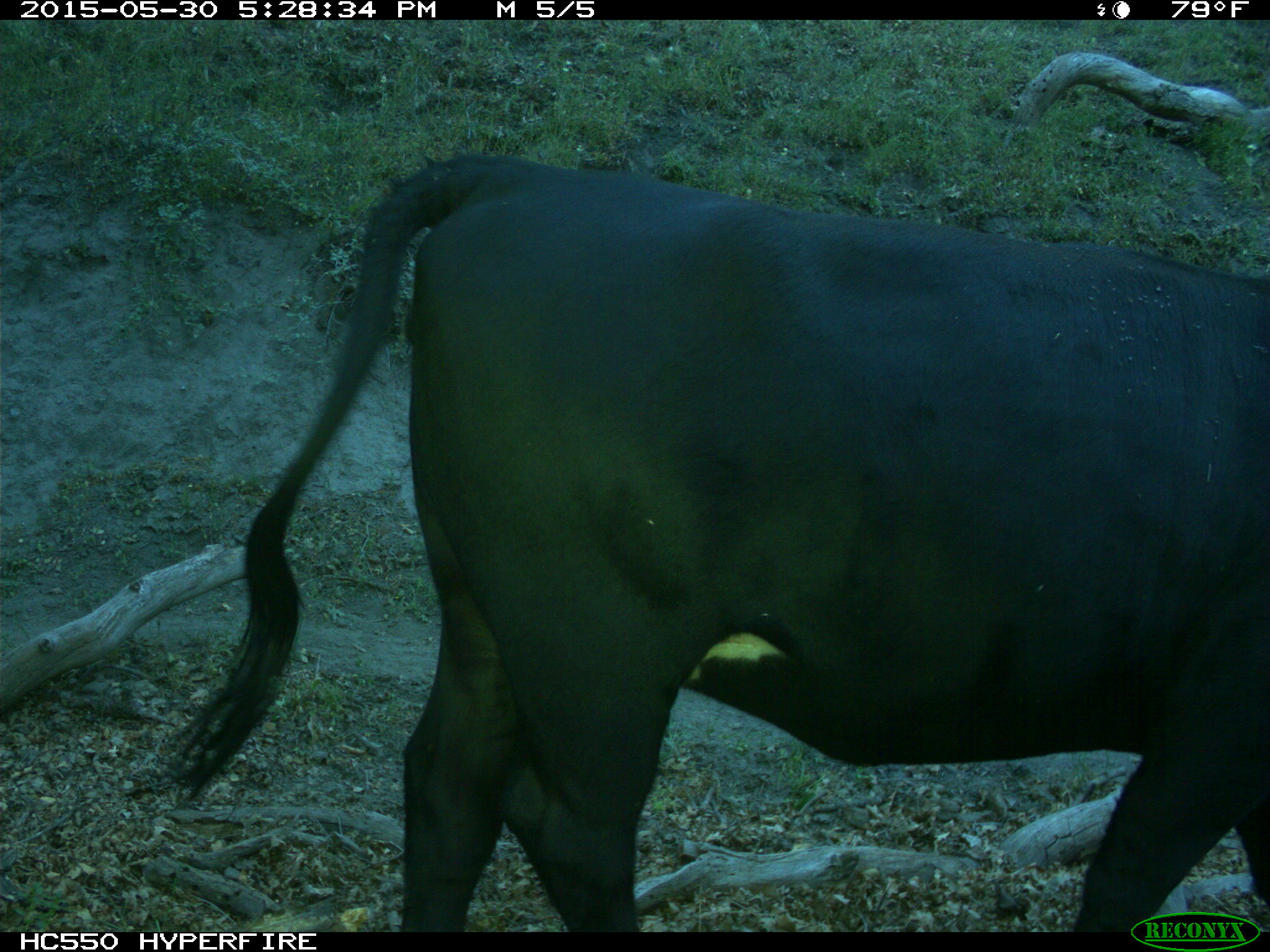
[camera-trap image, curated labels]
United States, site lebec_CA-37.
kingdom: Animalia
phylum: Chordata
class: Mammalia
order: Artiodactyla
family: Bovidae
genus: Bos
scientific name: Bos taurus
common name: domestic cow